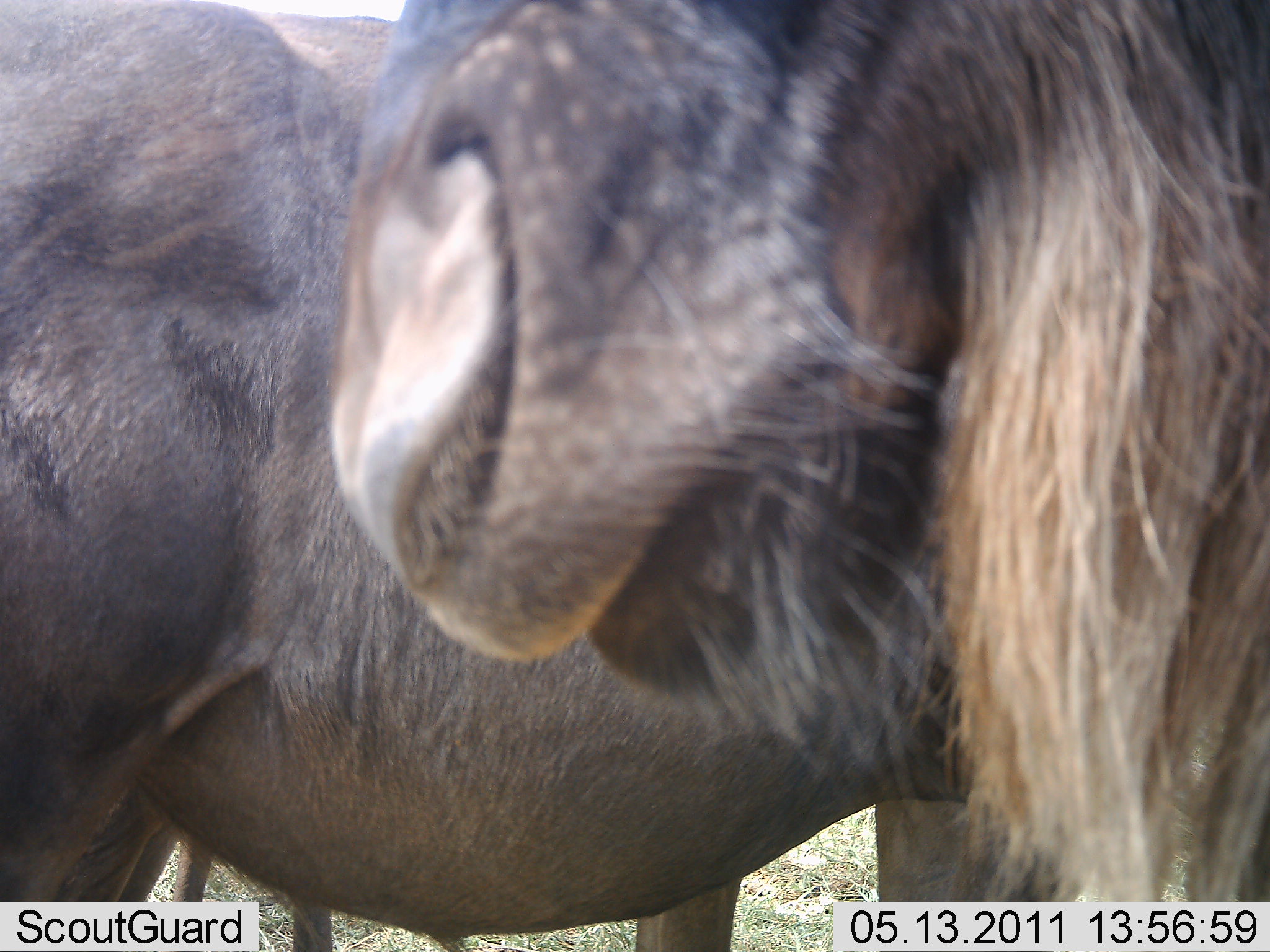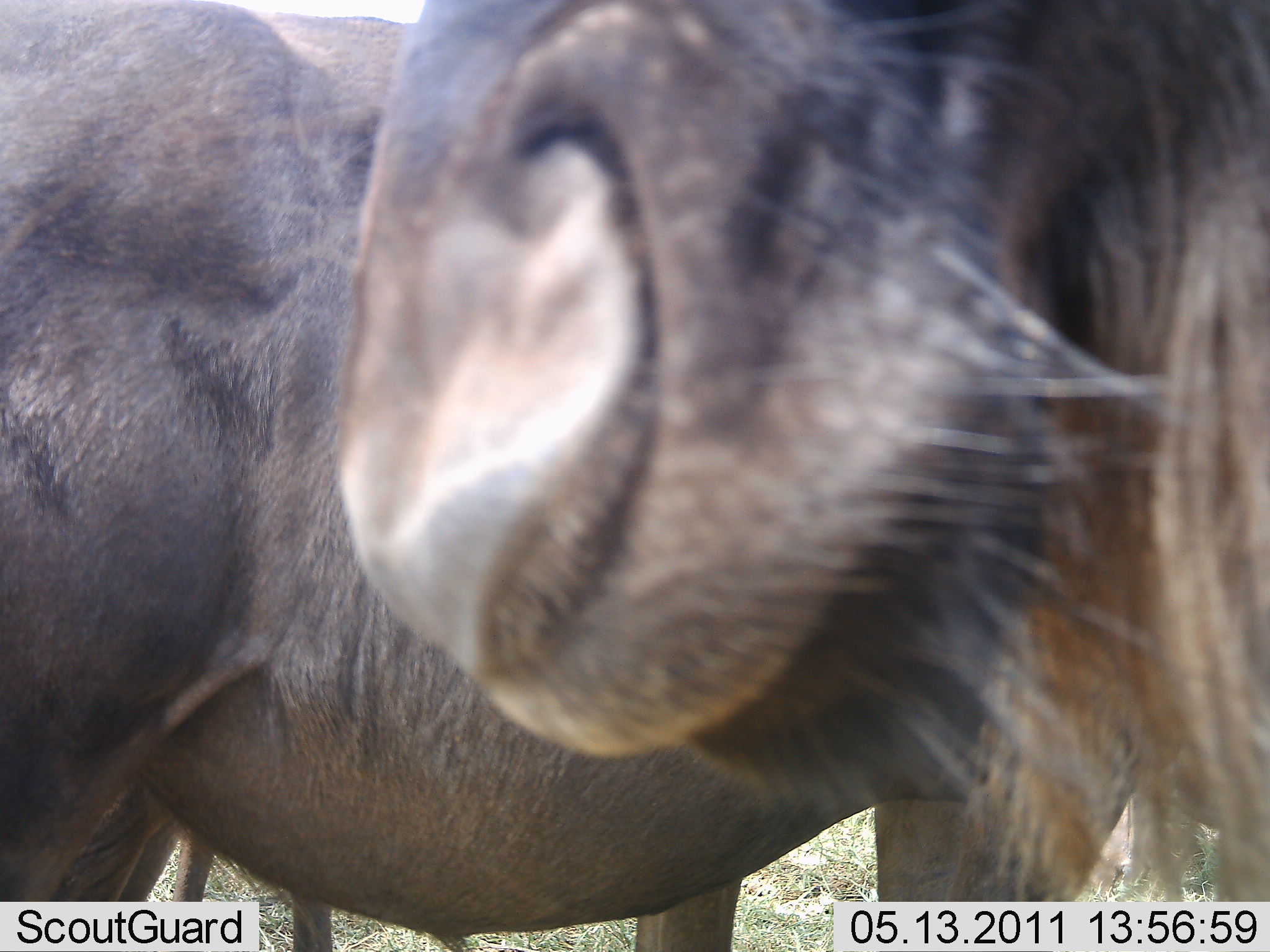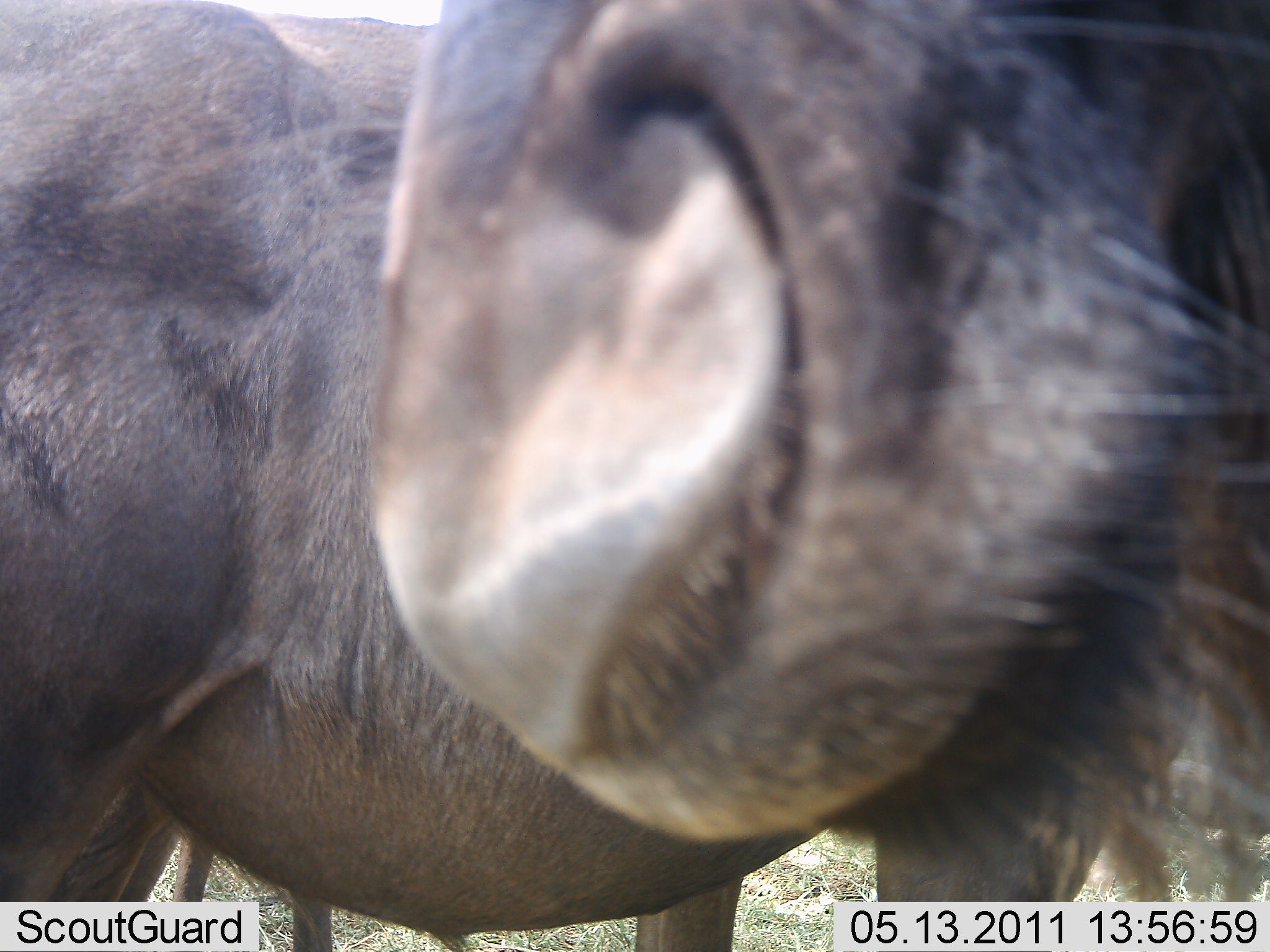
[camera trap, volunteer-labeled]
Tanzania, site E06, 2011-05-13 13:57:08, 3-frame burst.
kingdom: Animalia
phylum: Chordata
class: Mammalia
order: Artiodactyla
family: Bovidae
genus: Connochaetes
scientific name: Connochaetes taurinus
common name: blue wildebeest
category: wildebeest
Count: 2.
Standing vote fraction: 91%.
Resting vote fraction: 9%.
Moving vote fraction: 0%.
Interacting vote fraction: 0%.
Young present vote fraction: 0%.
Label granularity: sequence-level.